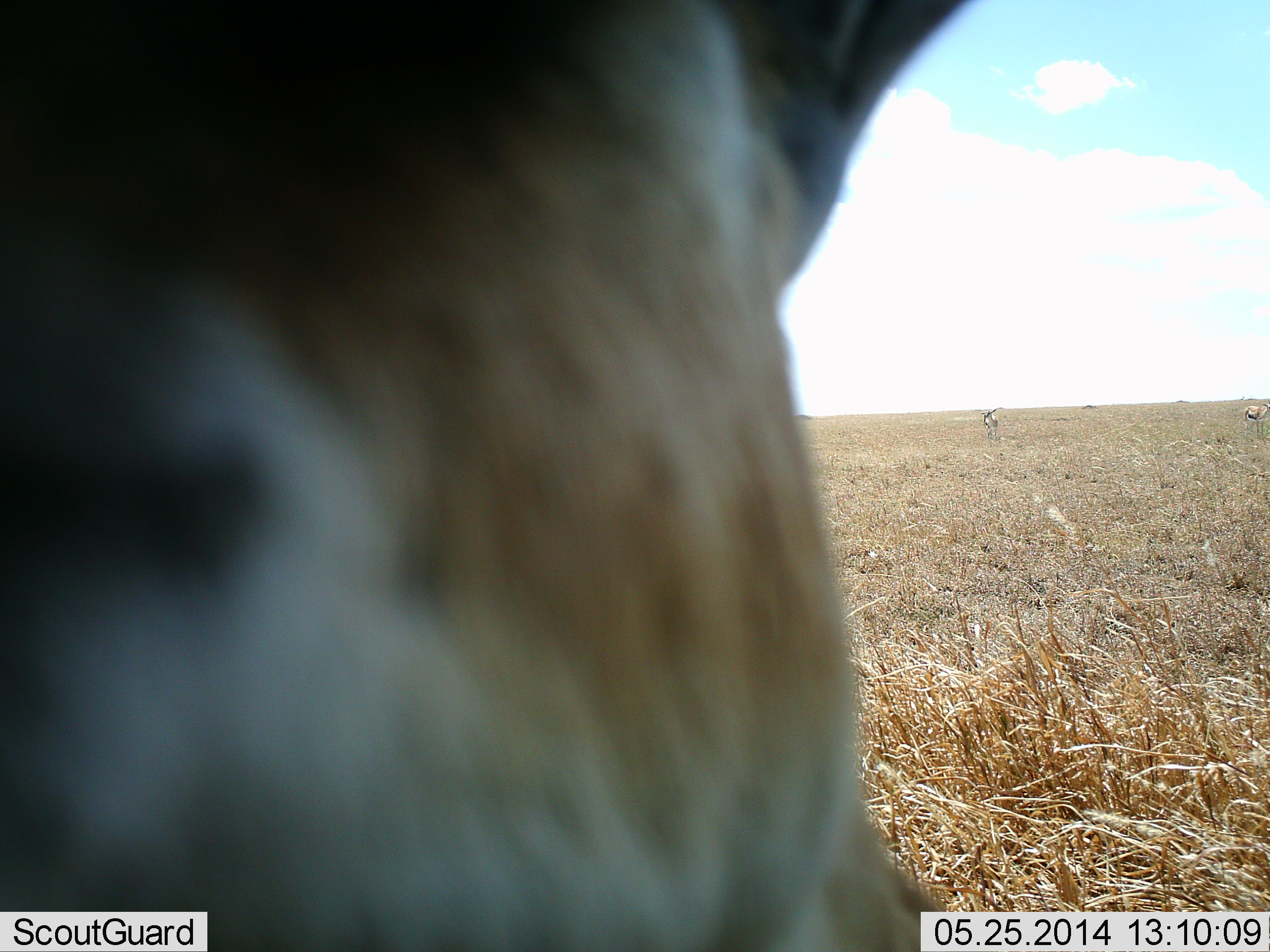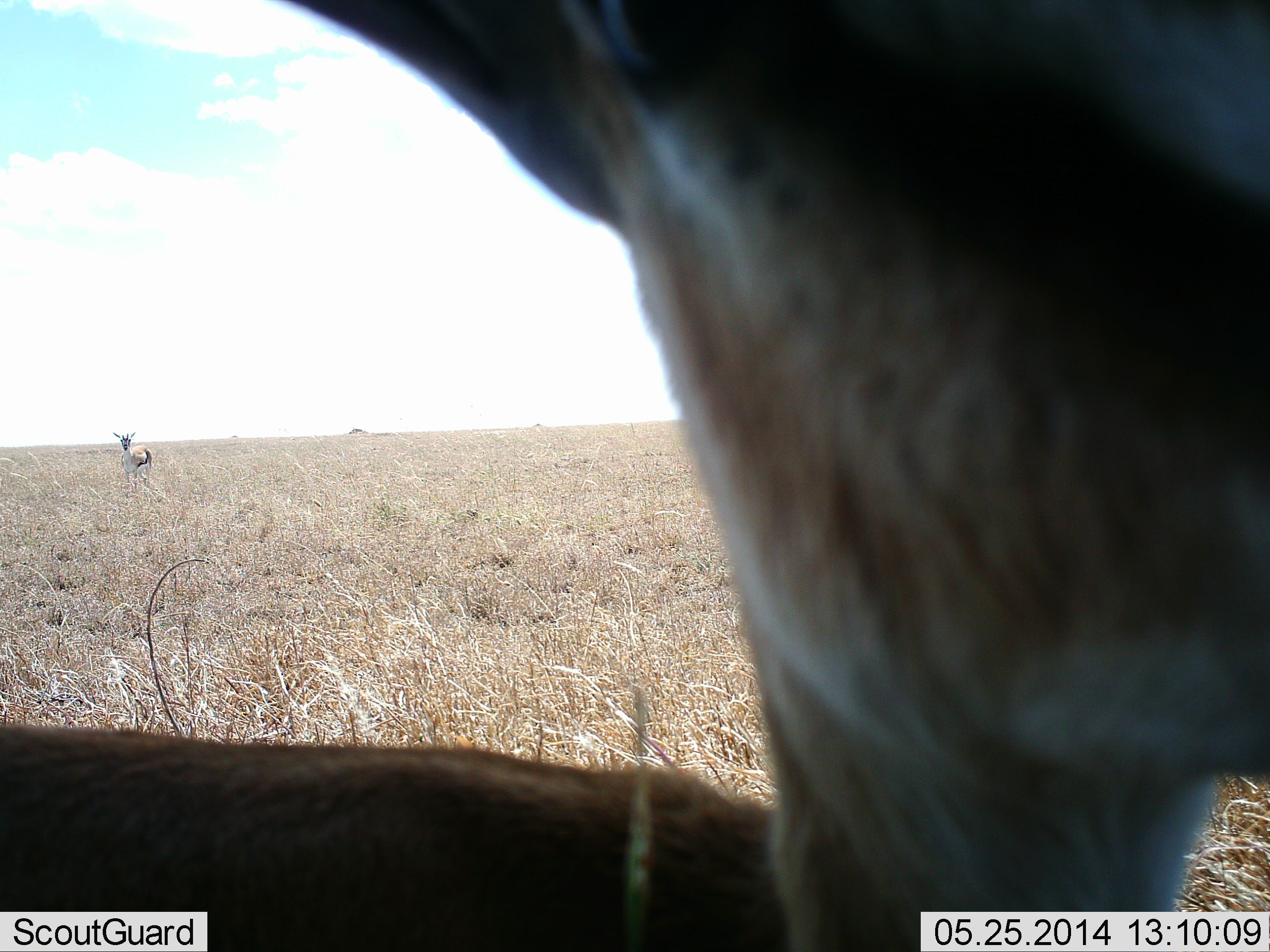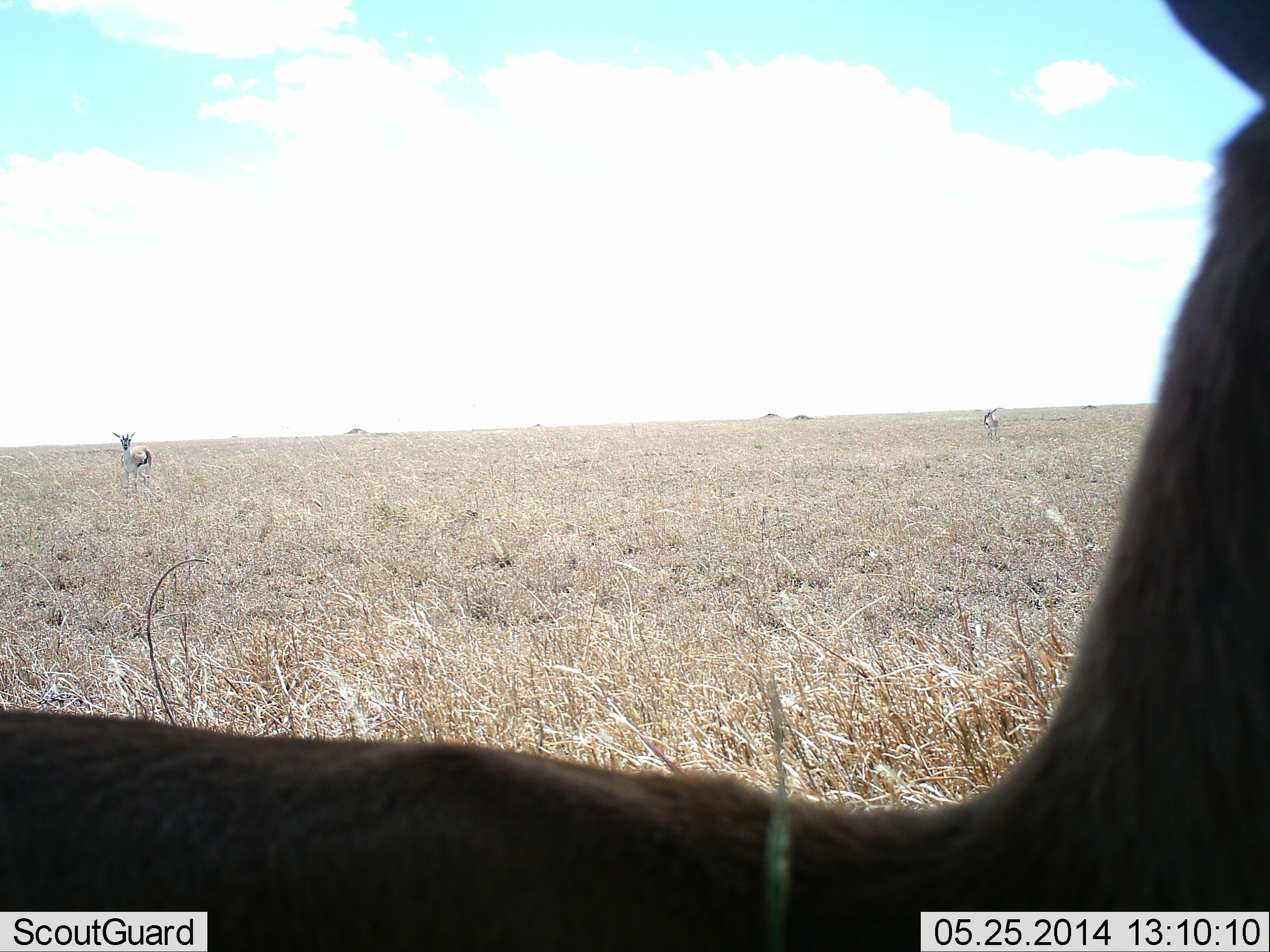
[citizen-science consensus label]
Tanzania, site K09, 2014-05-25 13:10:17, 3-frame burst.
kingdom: Animalia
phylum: Chordata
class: Mammalia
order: Artiodactyla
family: Bovidae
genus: Eudorcas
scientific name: Eudorcas thomsonii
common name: thomson's gazelle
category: gazellethomsons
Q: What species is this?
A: Gazellethomsons (thomson's gazelle) (Eudorcas thomsonii).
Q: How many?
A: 2.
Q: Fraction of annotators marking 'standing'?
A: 90%.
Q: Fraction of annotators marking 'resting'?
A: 10%.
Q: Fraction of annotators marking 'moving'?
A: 30%.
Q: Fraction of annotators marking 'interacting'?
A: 30%.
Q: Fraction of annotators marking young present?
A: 0%.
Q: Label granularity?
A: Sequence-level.